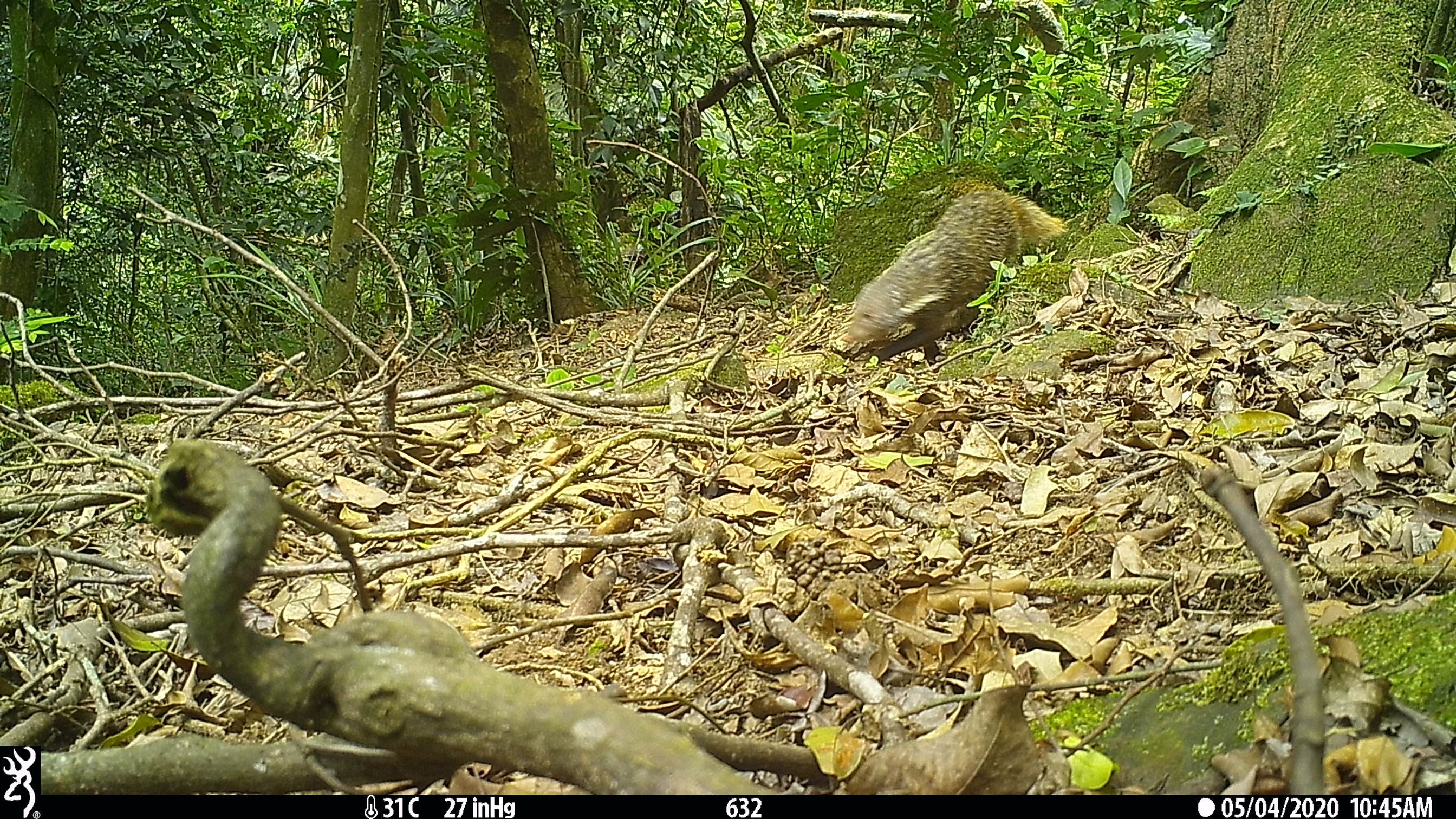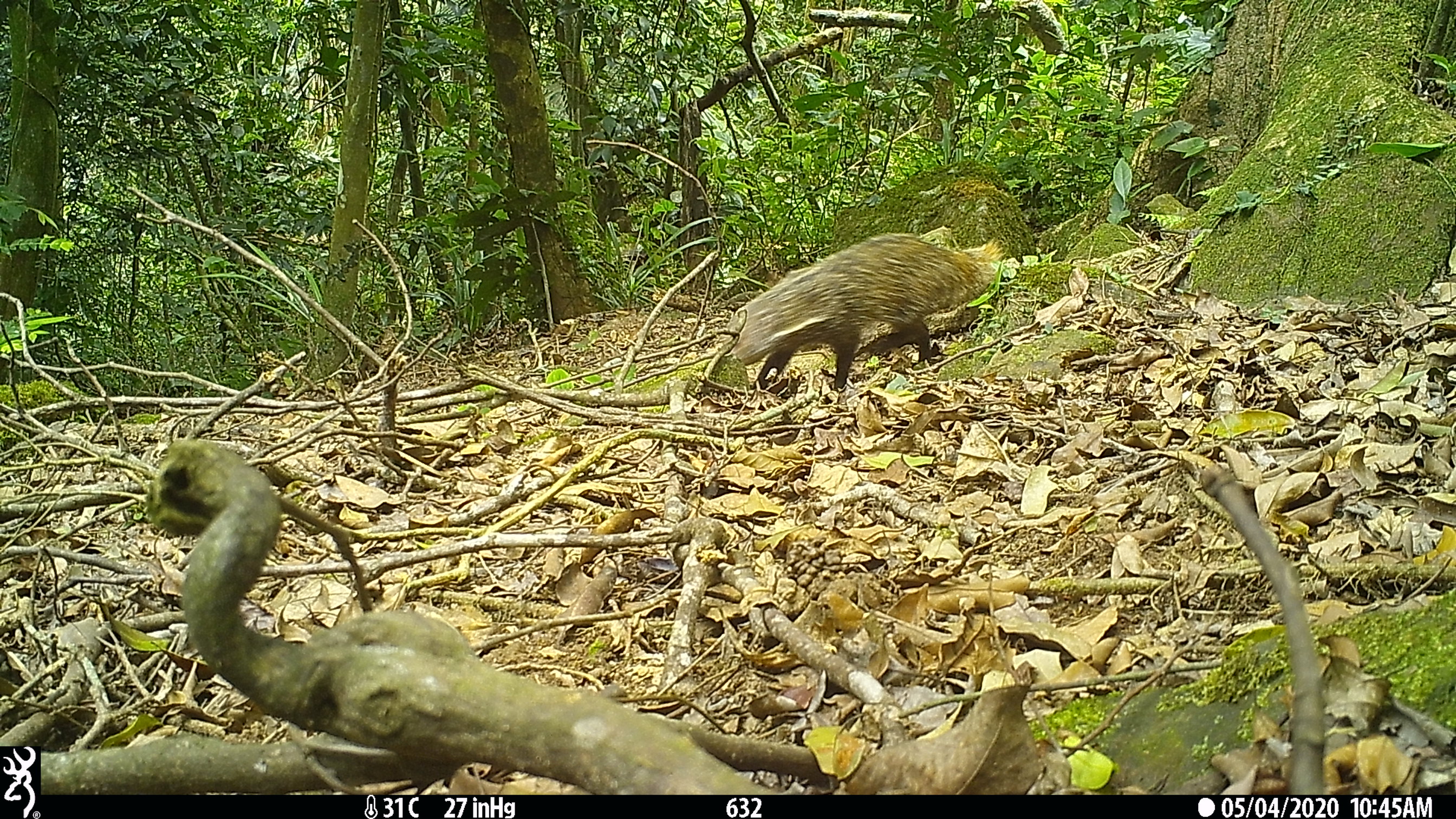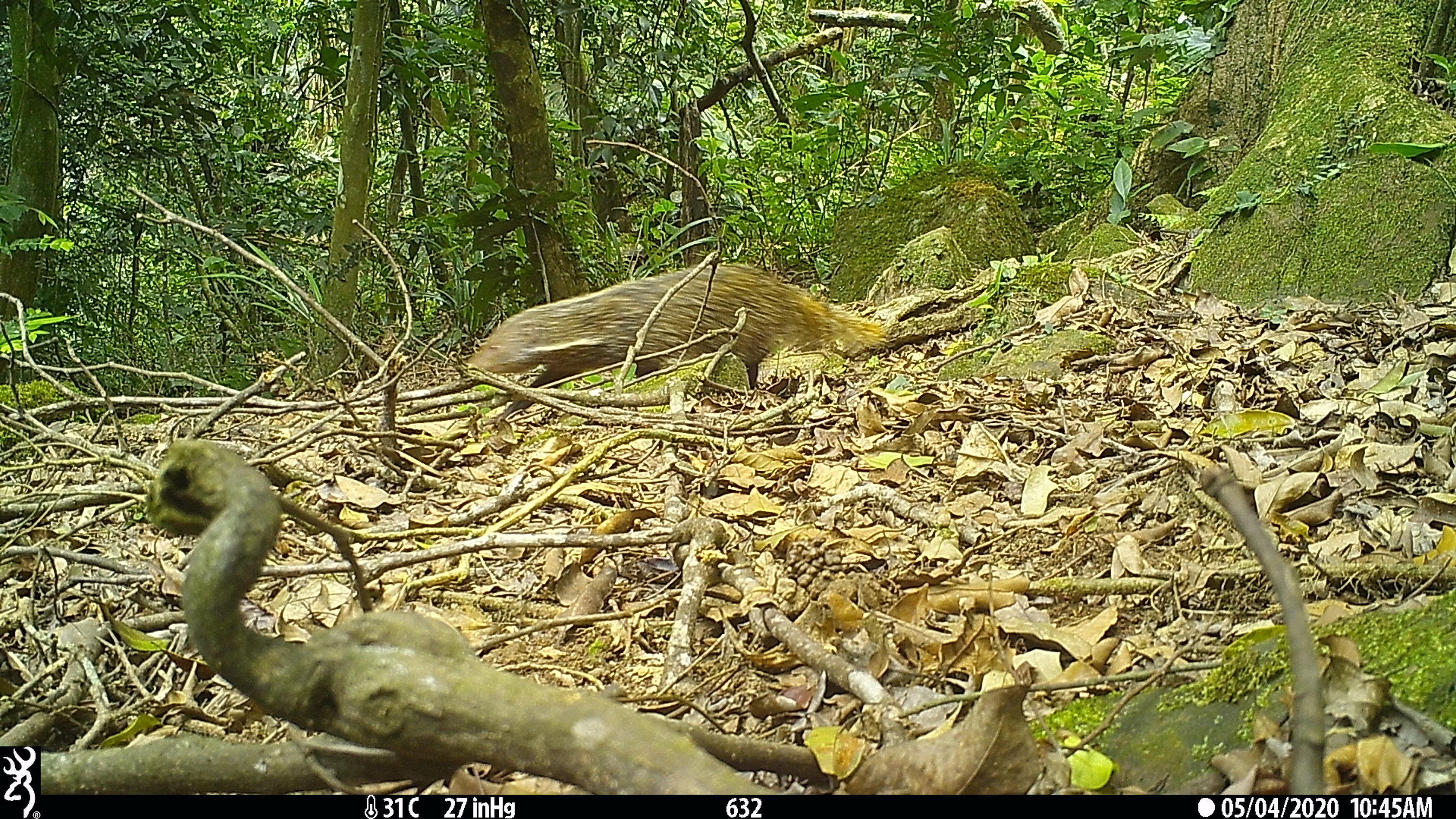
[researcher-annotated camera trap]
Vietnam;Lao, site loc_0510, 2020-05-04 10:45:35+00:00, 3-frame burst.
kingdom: Animalia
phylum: Chordata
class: Mammalia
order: Carnivora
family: Herpestidae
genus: Urva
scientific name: Urva urva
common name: crab-eating mongoose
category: crab eating mongoose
Crab eating mongoose (crab-eating mongoose) (Urva urva). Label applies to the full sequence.